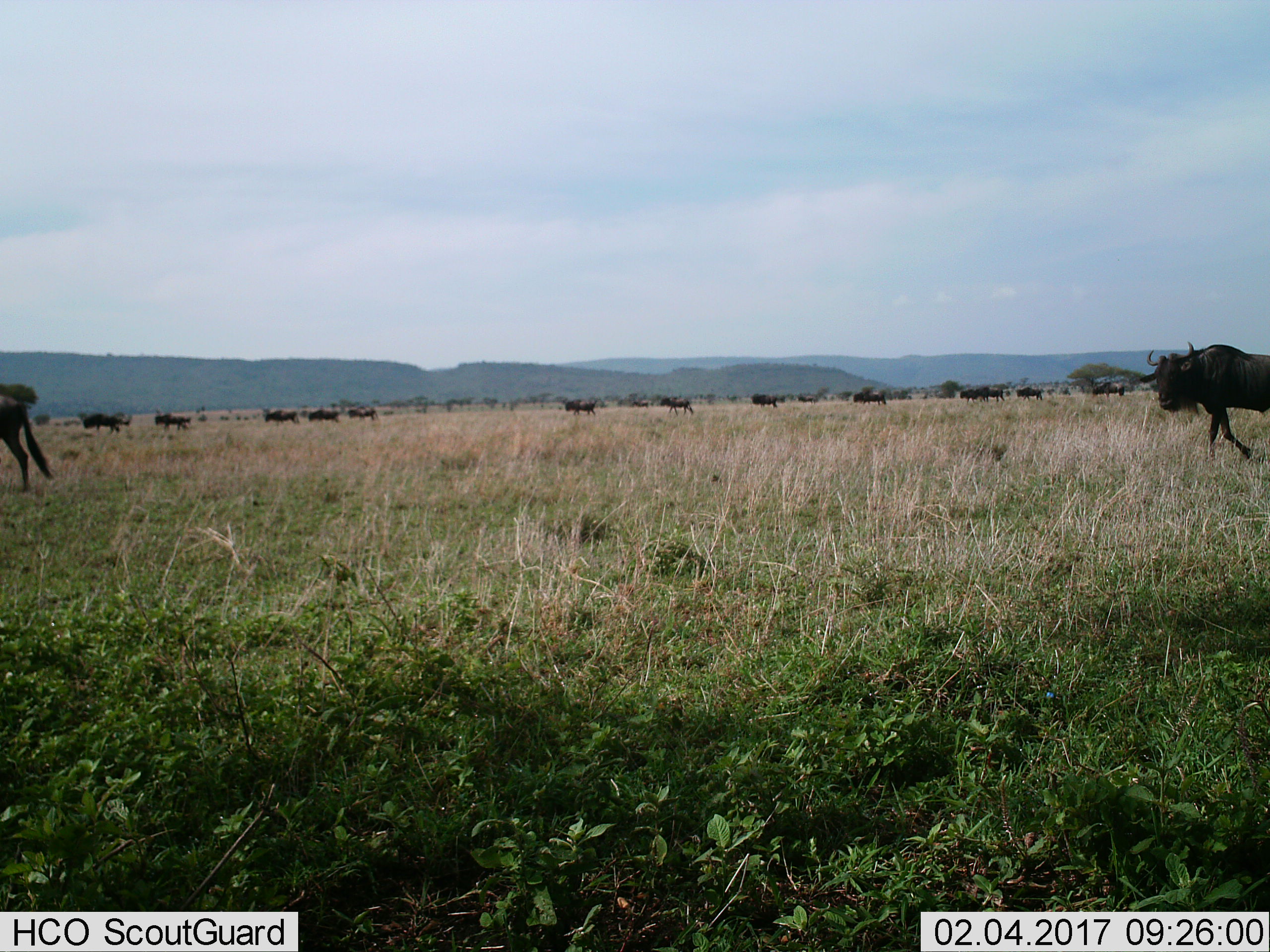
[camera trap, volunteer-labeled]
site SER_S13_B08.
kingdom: Animalia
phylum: Chordata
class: Mammalia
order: Artiodactyla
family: Bovidae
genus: Connochaetes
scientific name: Connochaetes taurinus taurinus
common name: blue wildebeest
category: wildebeestblue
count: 11-50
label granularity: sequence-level